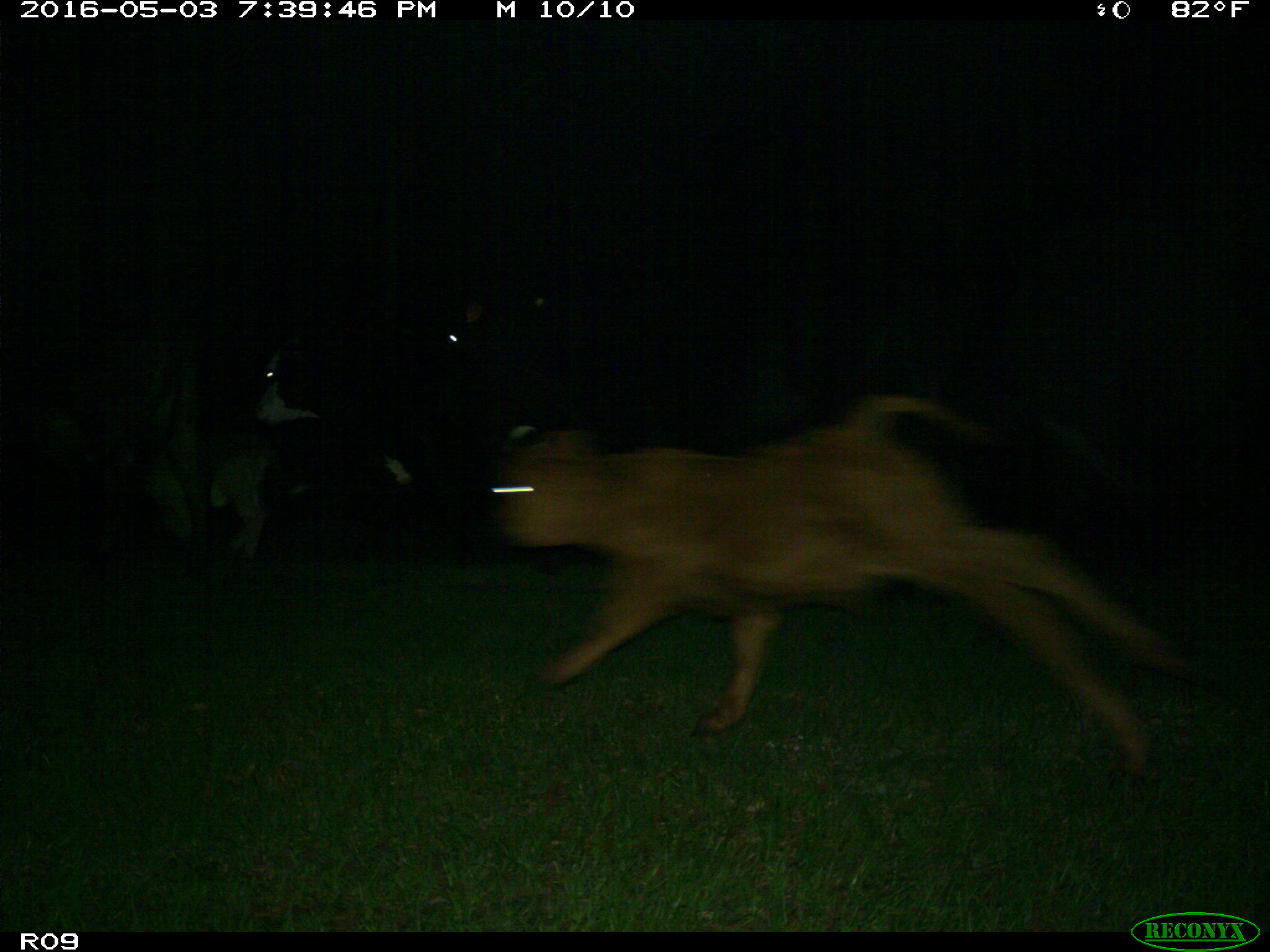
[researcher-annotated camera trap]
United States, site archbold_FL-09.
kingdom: Animalia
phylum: Chordata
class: Mammalia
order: Artiodactyla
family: Bovidae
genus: Bos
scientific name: Bos taurus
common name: domestic cow